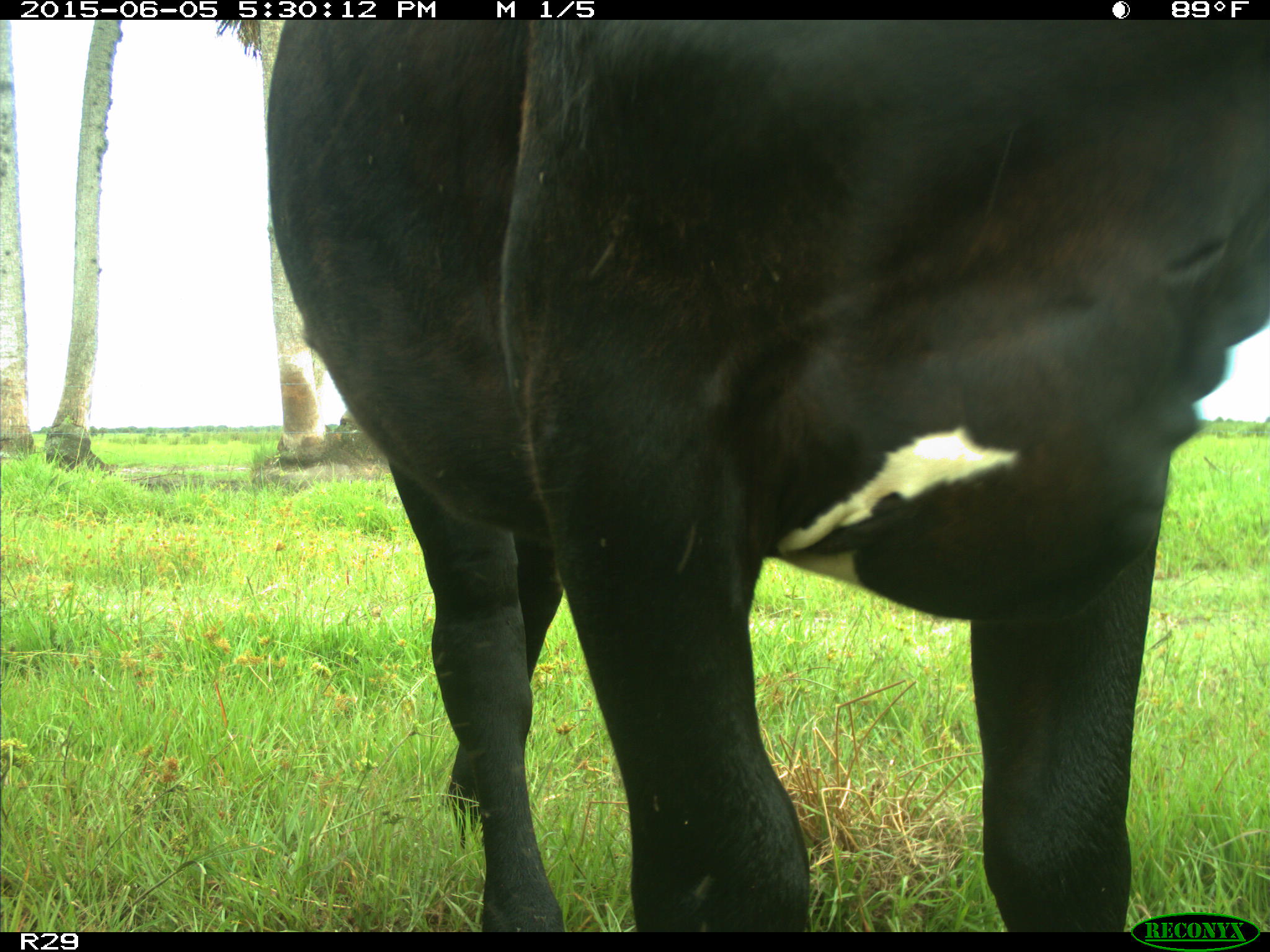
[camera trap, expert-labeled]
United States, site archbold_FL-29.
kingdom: Animalia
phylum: Chordata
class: Mammalia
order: Artiodactyla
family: Bovidae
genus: Bos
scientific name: Bos taurus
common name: domestic cow